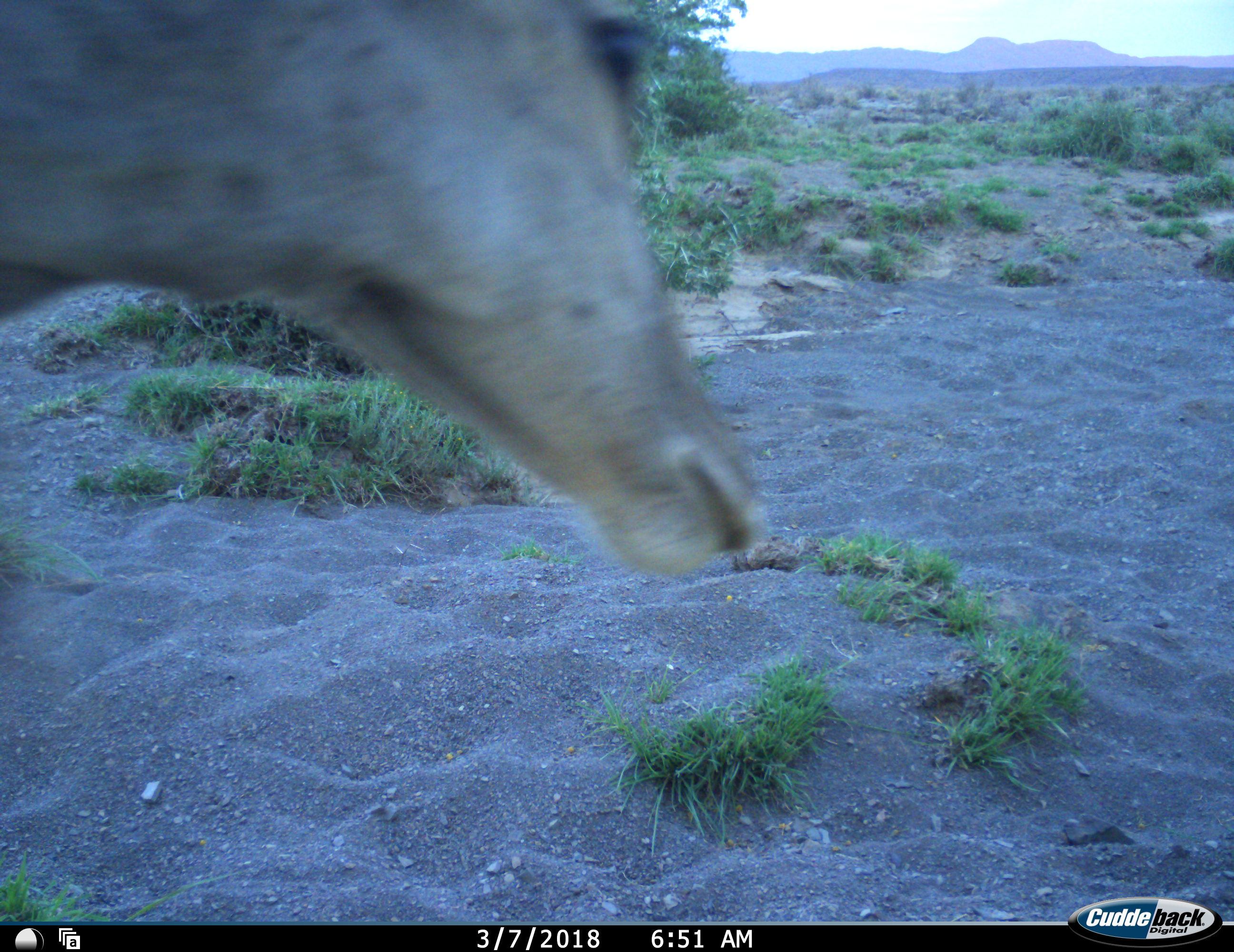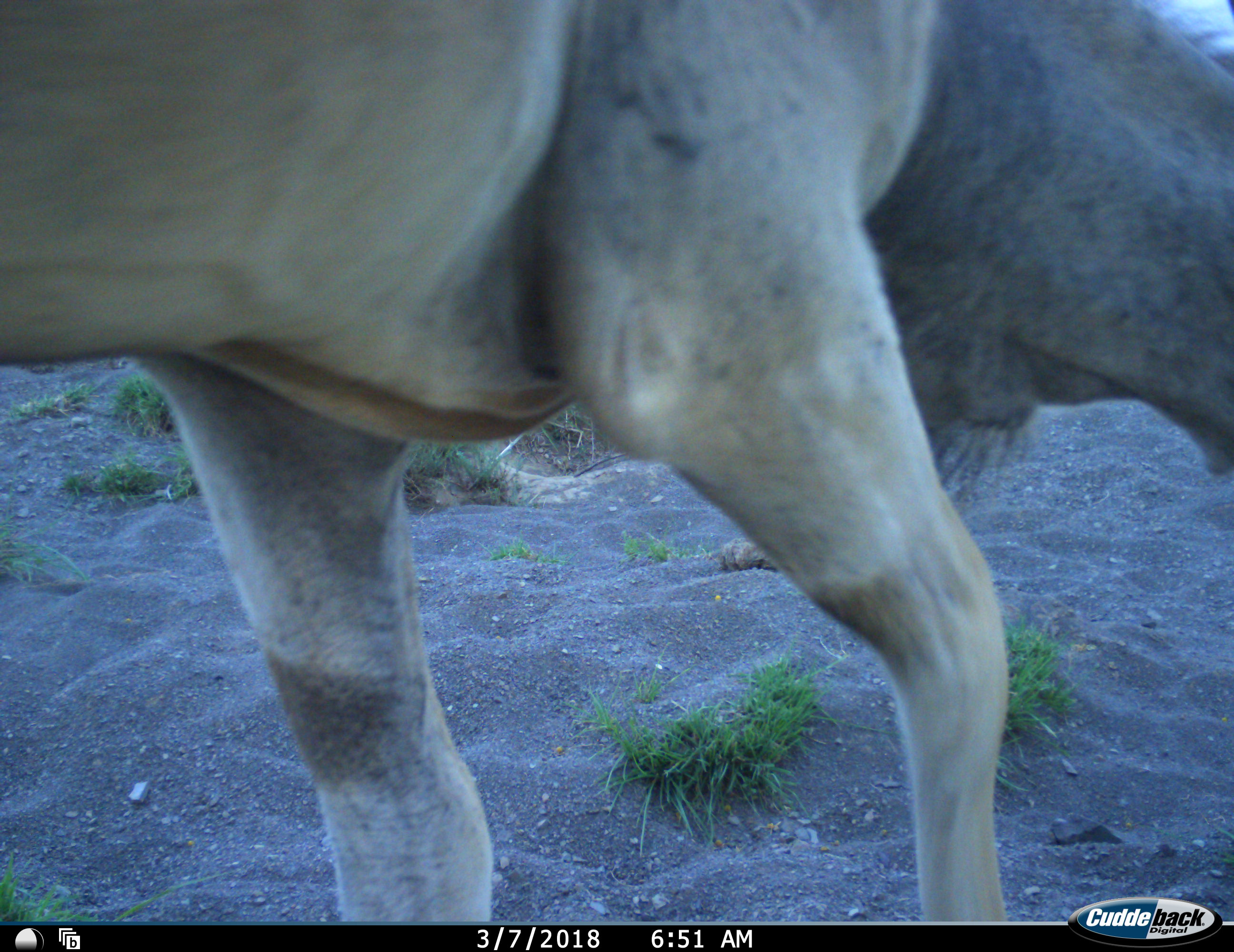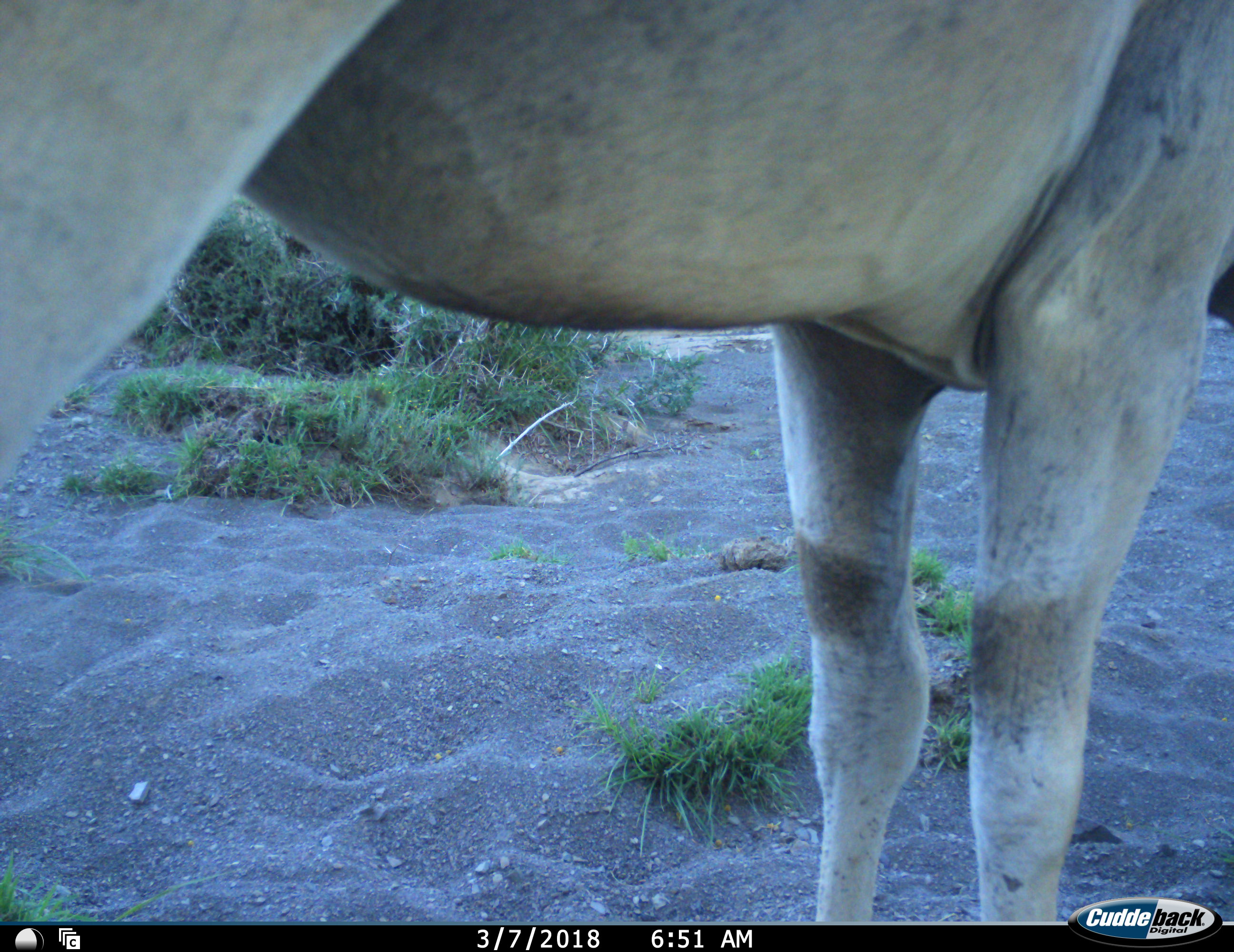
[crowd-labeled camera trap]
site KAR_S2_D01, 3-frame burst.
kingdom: Animalia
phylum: Chordata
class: Mammalia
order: Artiodactyla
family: Bovidae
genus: Tragelaphus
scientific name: Tragelaphus oryx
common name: eland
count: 1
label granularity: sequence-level